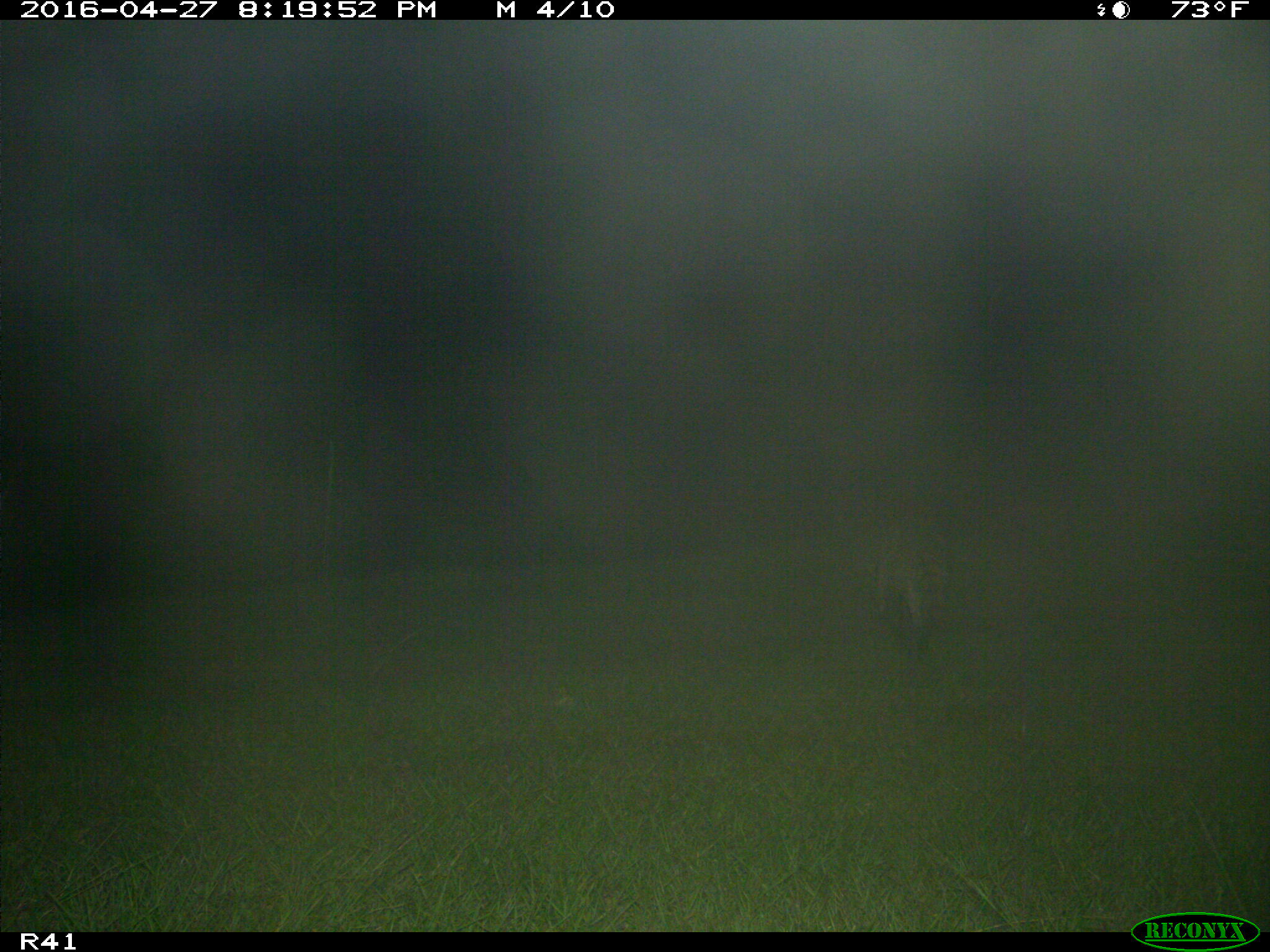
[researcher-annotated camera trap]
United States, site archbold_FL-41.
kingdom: Animalia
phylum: Chordata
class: Mammalia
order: Carnivora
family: Procyonidae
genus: Procyon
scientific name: Procyon lotor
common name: common raccoon